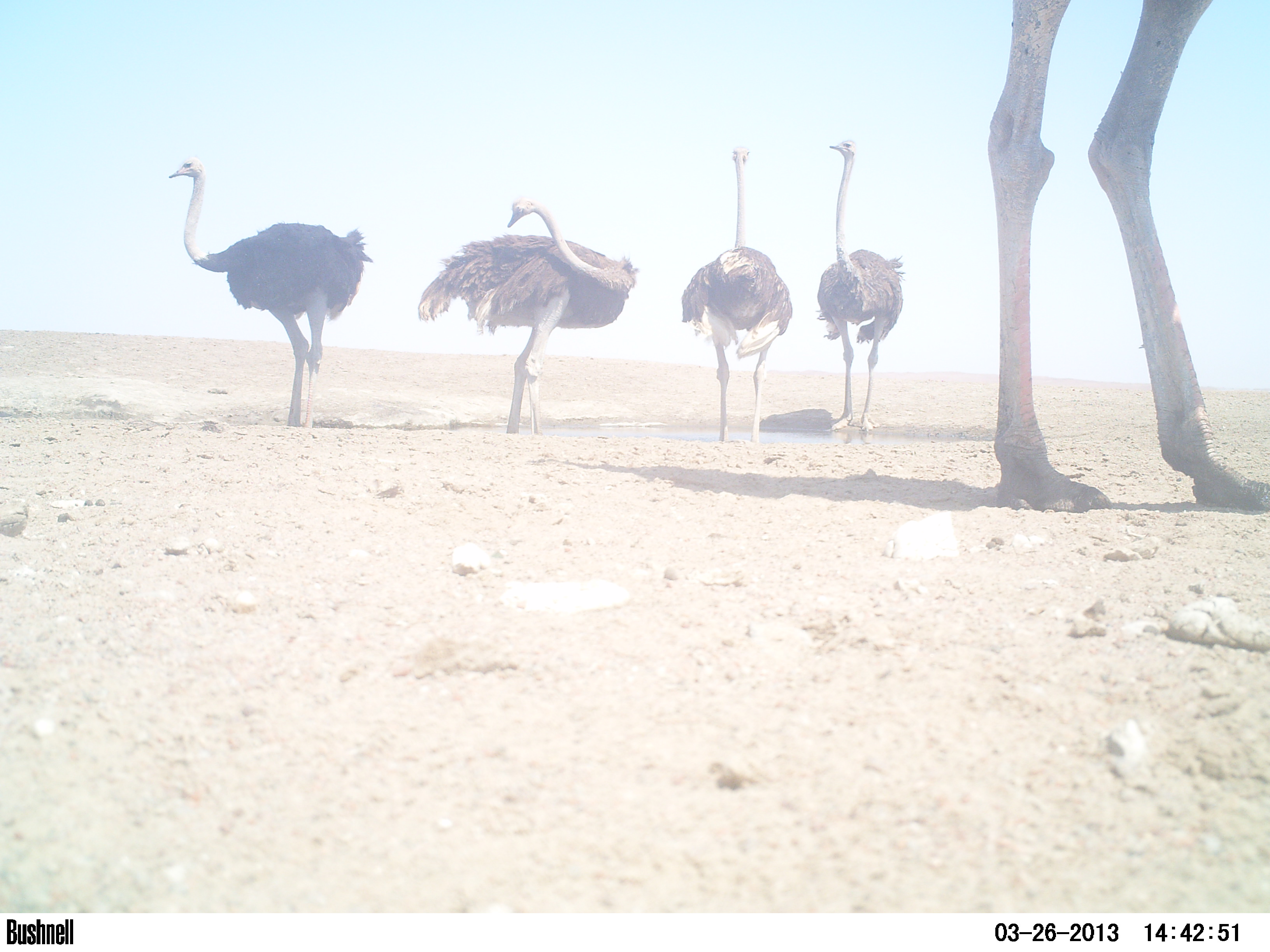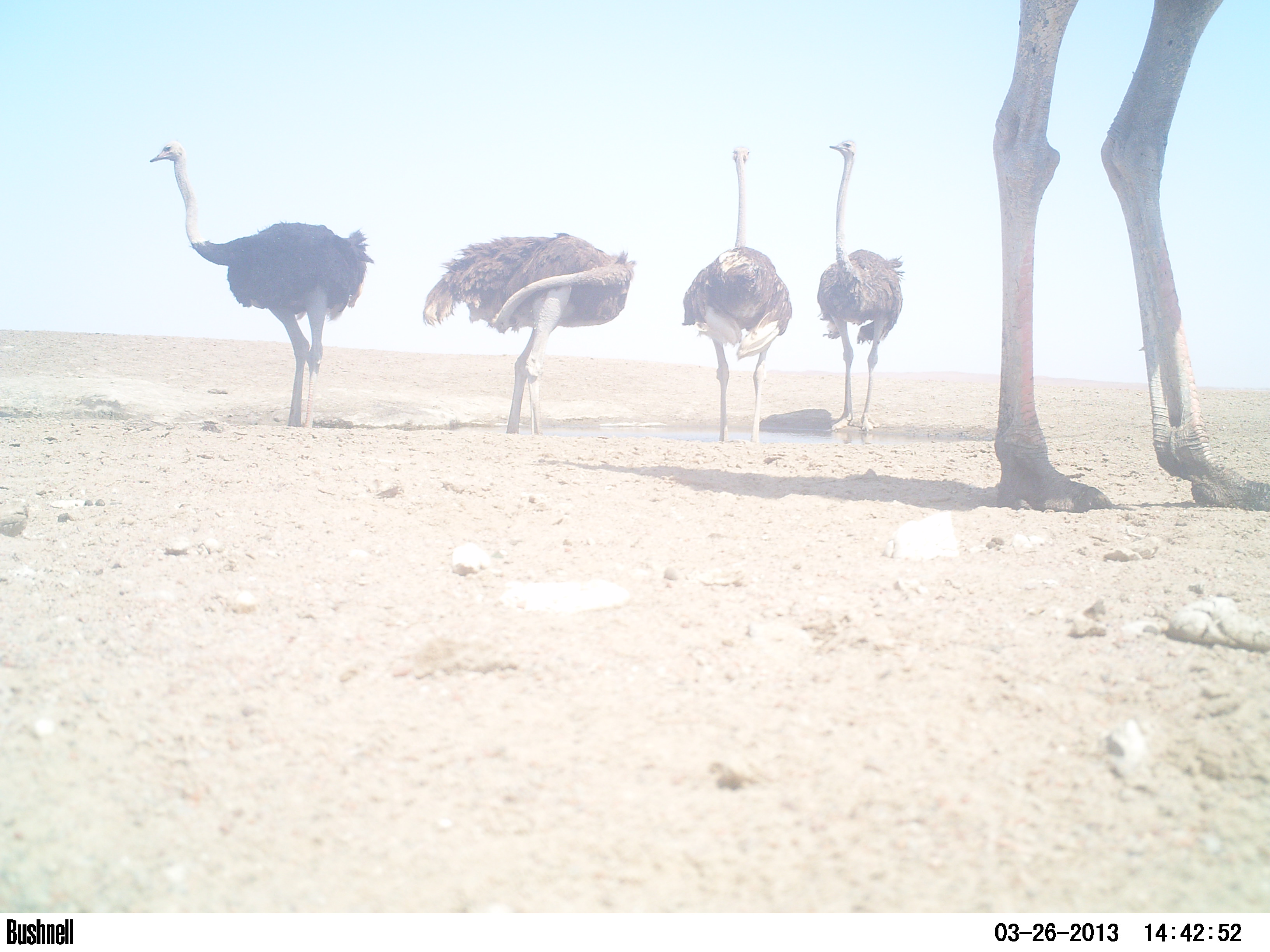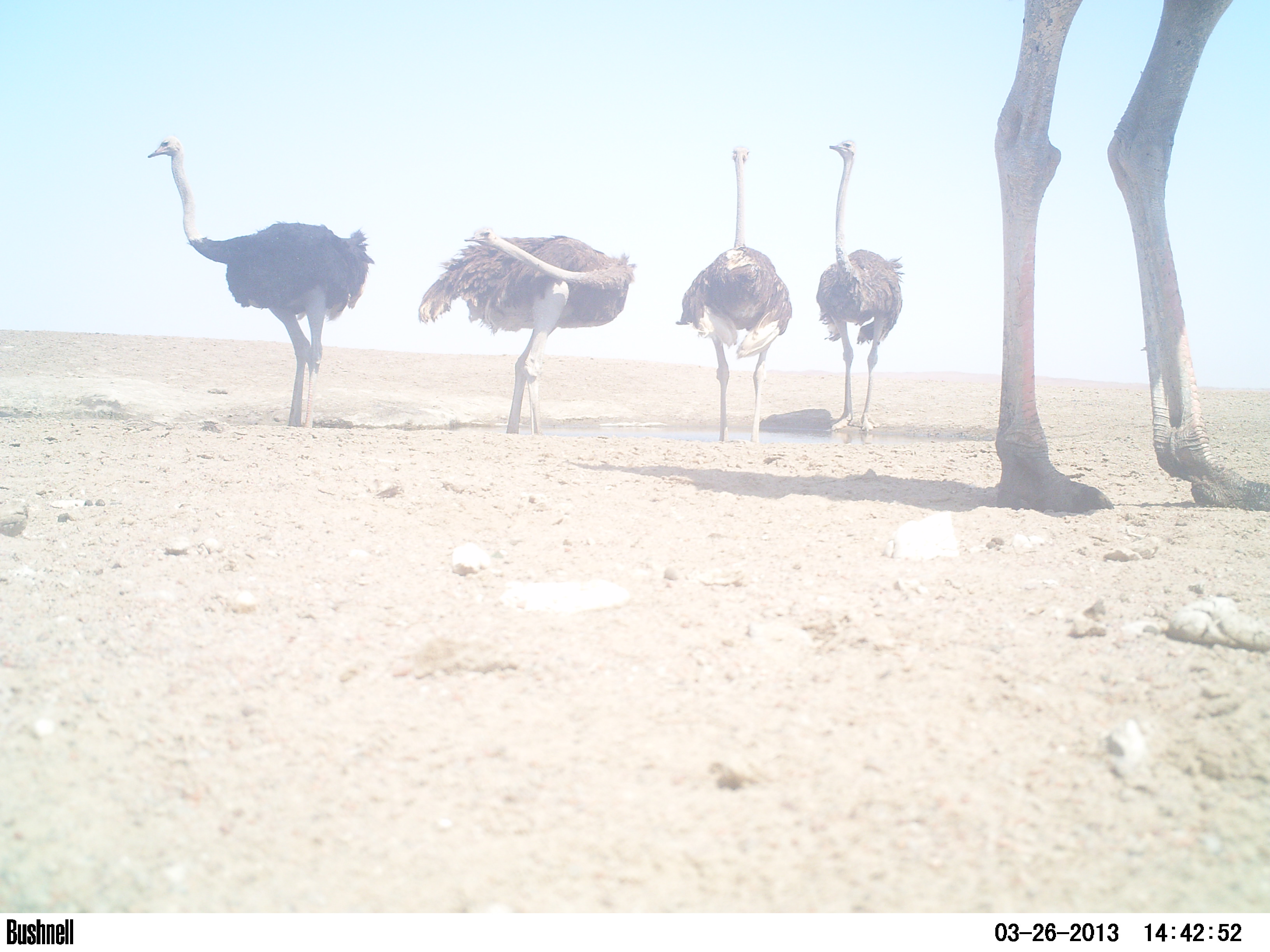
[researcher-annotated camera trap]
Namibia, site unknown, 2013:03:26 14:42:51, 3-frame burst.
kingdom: Animalia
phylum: Chordata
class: Aves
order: Struthioniformes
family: Struthionidae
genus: Struthio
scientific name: Struthio camelus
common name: common ostrich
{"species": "Struthio camelus (common ostrich)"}